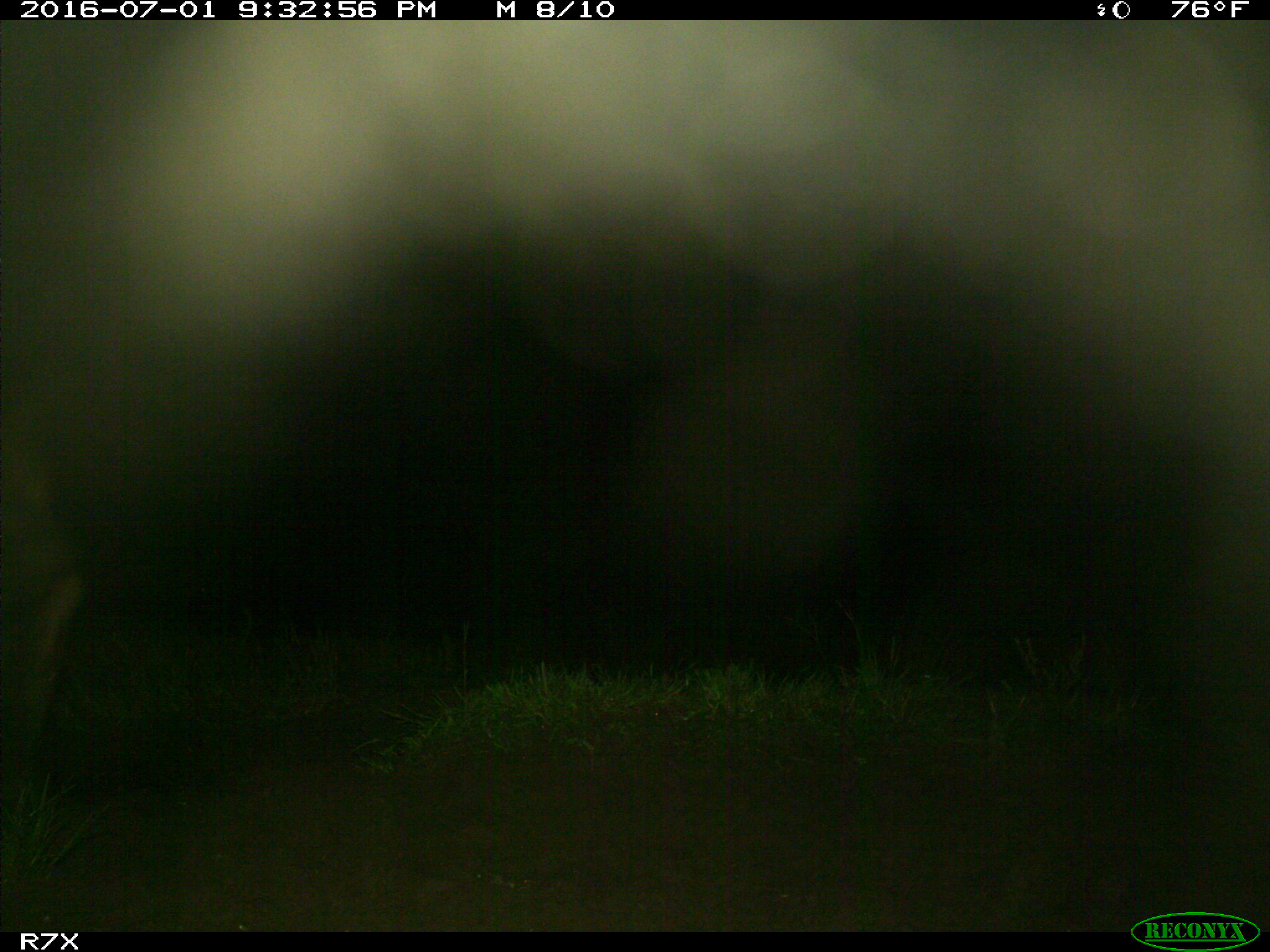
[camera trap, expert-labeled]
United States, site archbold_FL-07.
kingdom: Animalia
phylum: Chordata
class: Mammalia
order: Artiodactyla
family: Bovidae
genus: Bos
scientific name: Bos taurus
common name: domestic cow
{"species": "Bos taurus (domestic cow)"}